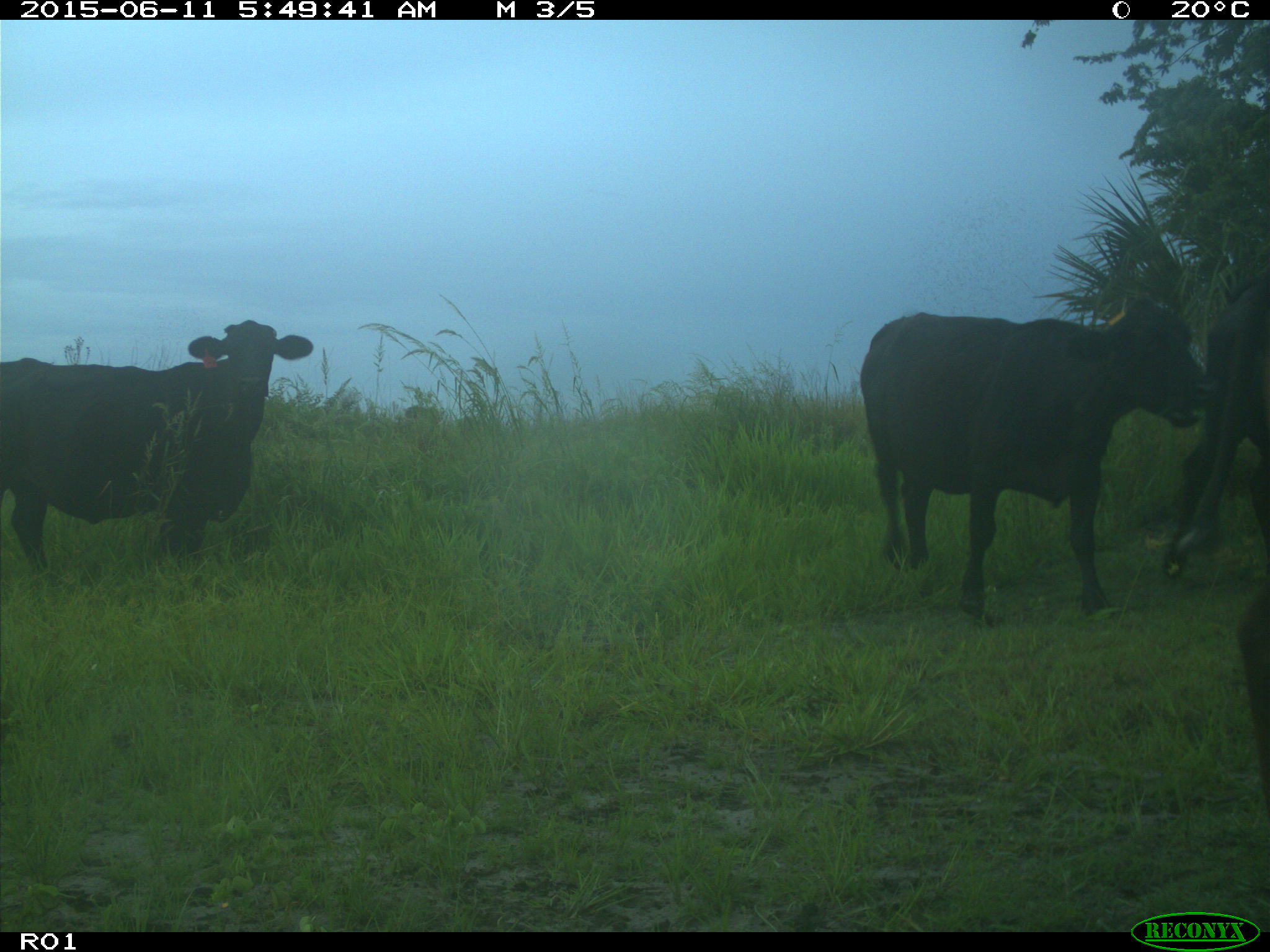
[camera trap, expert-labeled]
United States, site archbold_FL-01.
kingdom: Animalia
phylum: Chordata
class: Mammalia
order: Artiodactyla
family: Bovidae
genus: Bos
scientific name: Bos taurus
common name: domestic cow